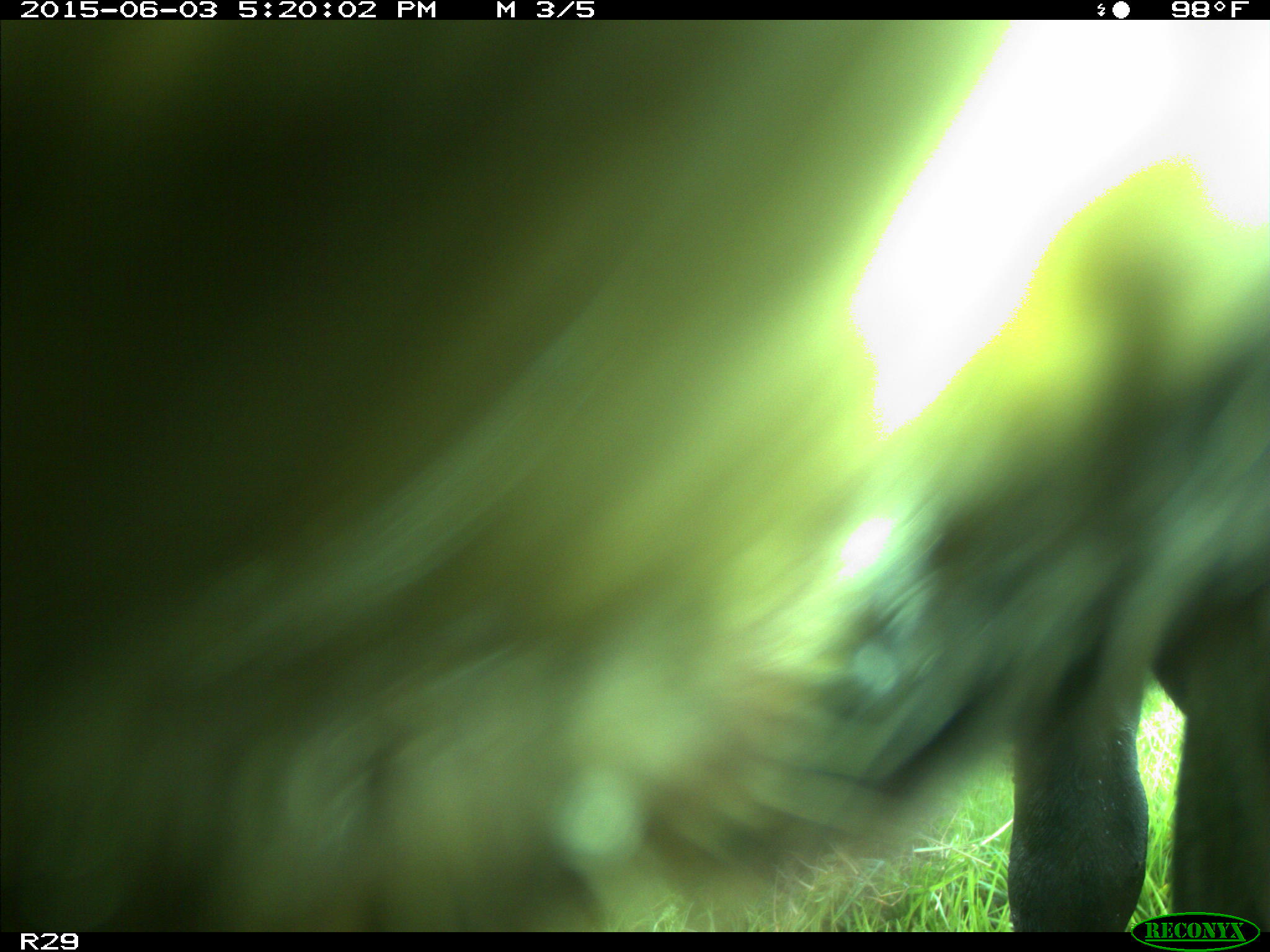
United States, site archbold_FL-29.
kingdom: Animalia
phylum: Chordata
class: Mammalia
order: Artiodactyla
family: Bovidae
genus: Bos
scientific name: Bos taurus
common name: domestic cow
Bos taurus (domestic cow).